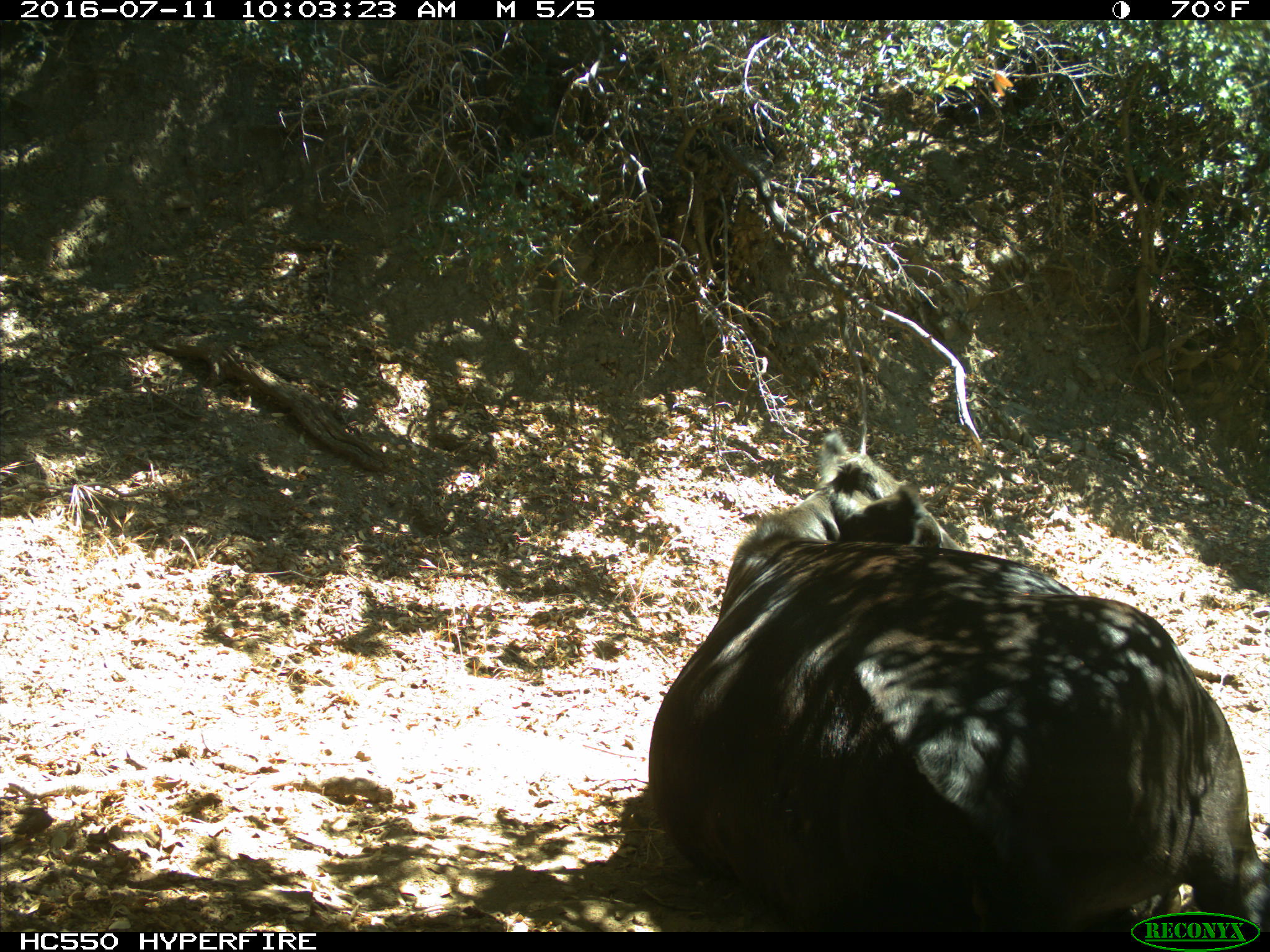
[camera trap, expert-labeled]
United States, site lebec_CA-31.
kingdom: Animalia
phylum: Chordata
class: Mammalia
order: Artiodactyla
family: Bovidae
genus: Bos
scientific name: Bos taurus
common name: domestic cow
Bos taurus (domestic cow).